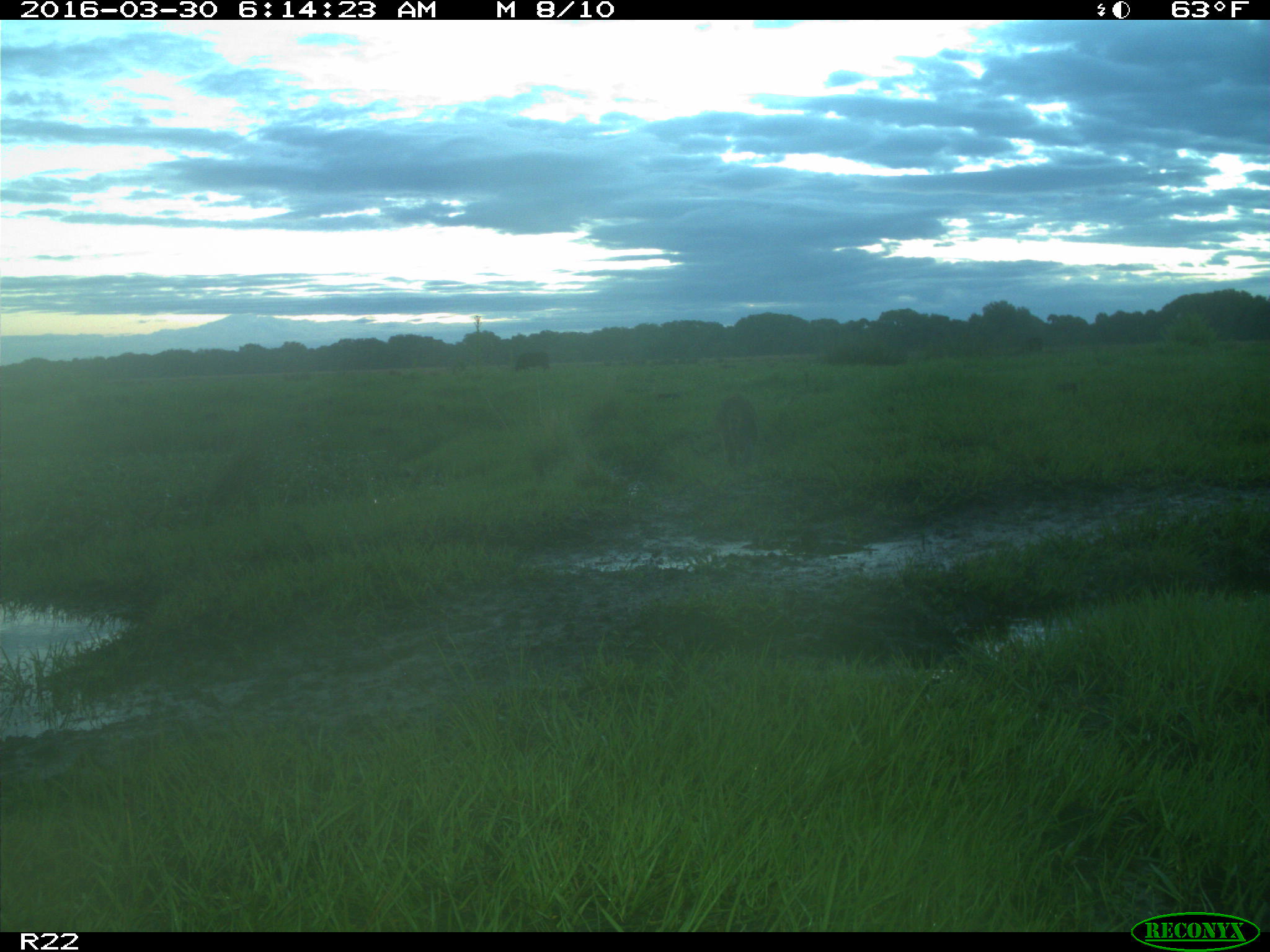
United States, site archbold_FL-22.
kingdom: Animalia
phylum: Chordata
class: Mammalia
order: Carnivora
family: Procyonidae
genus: Procyon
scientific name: Procyon lotor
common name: common raccoon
Procyon lotor (common raccoon).